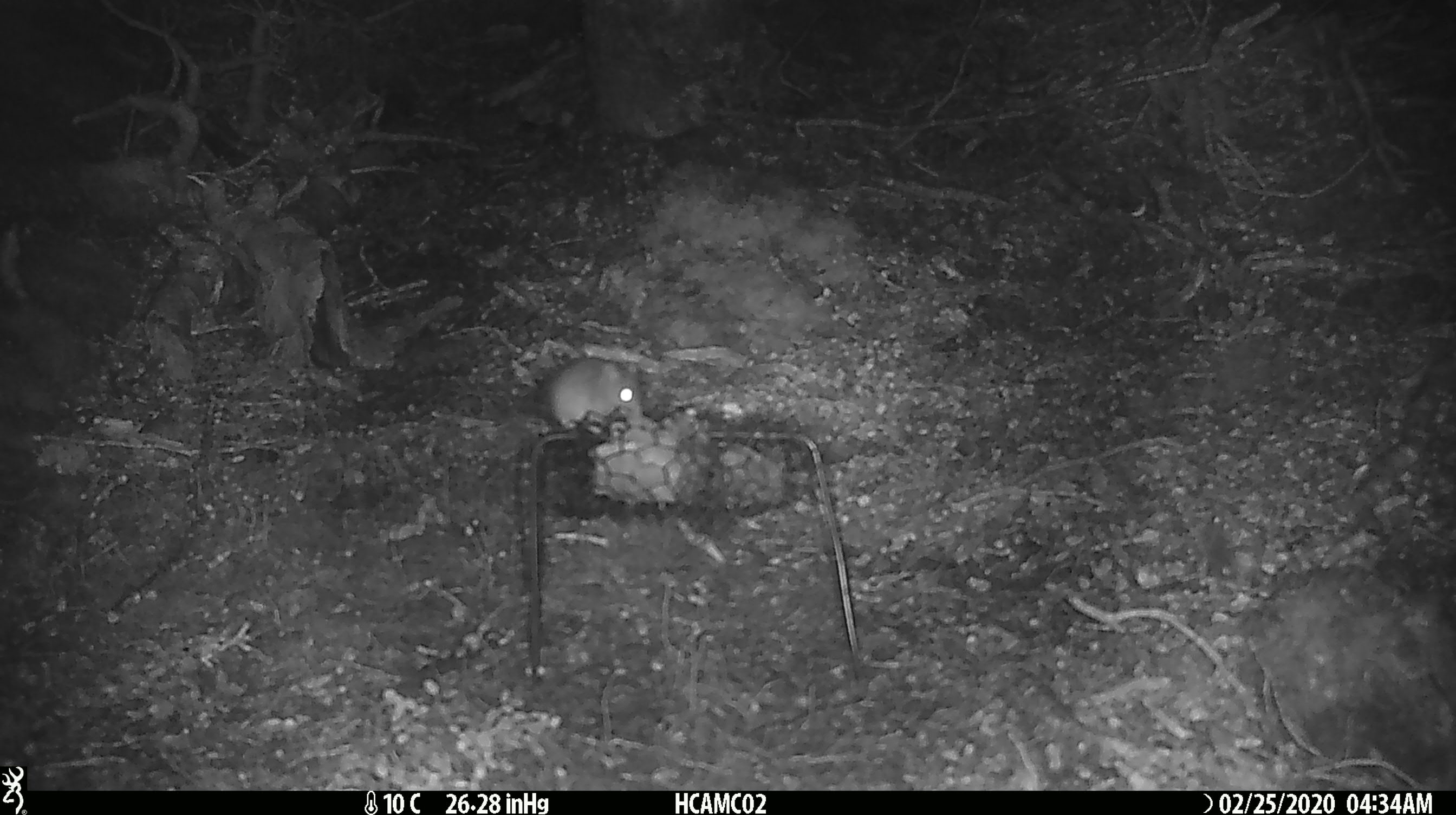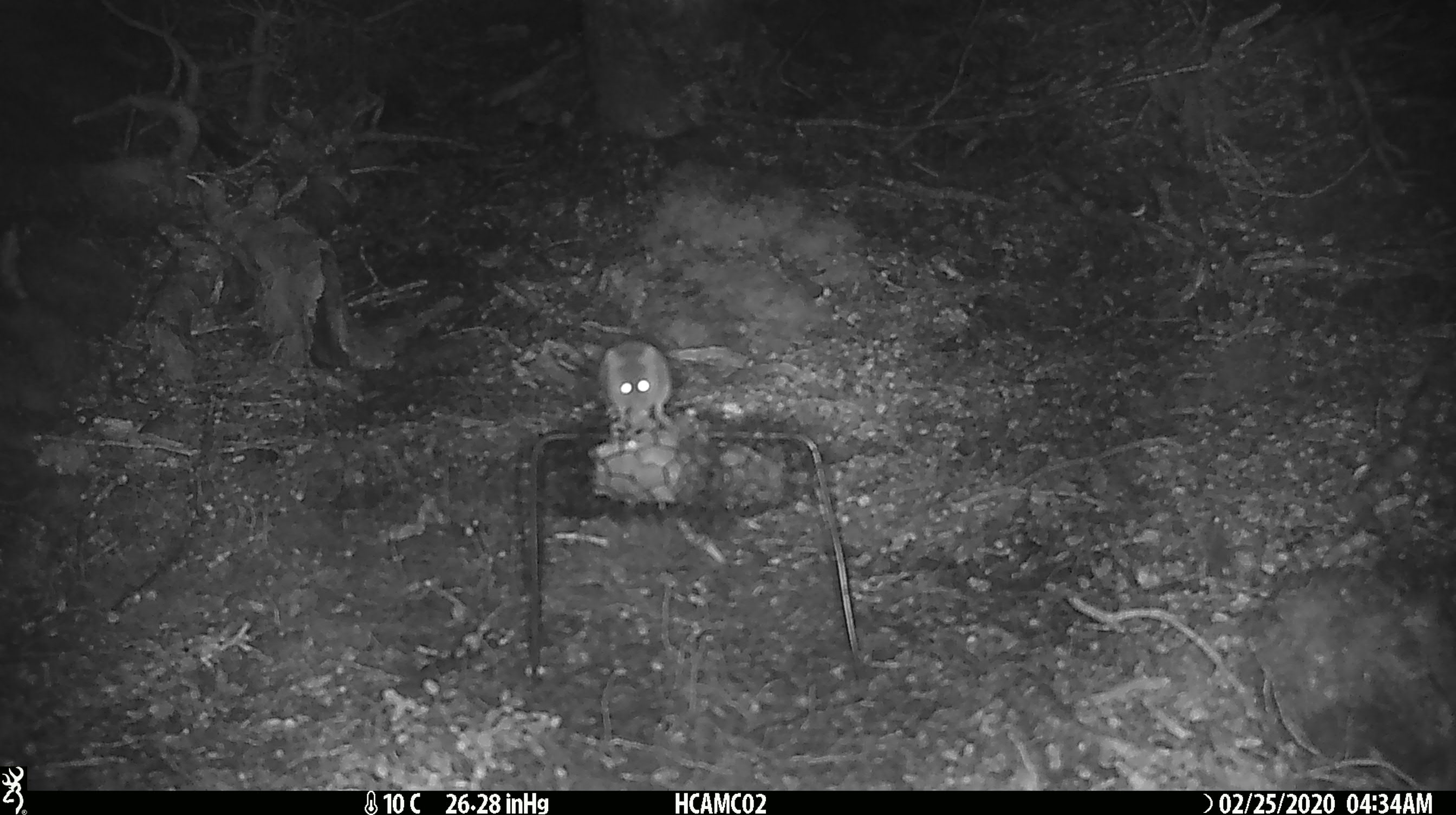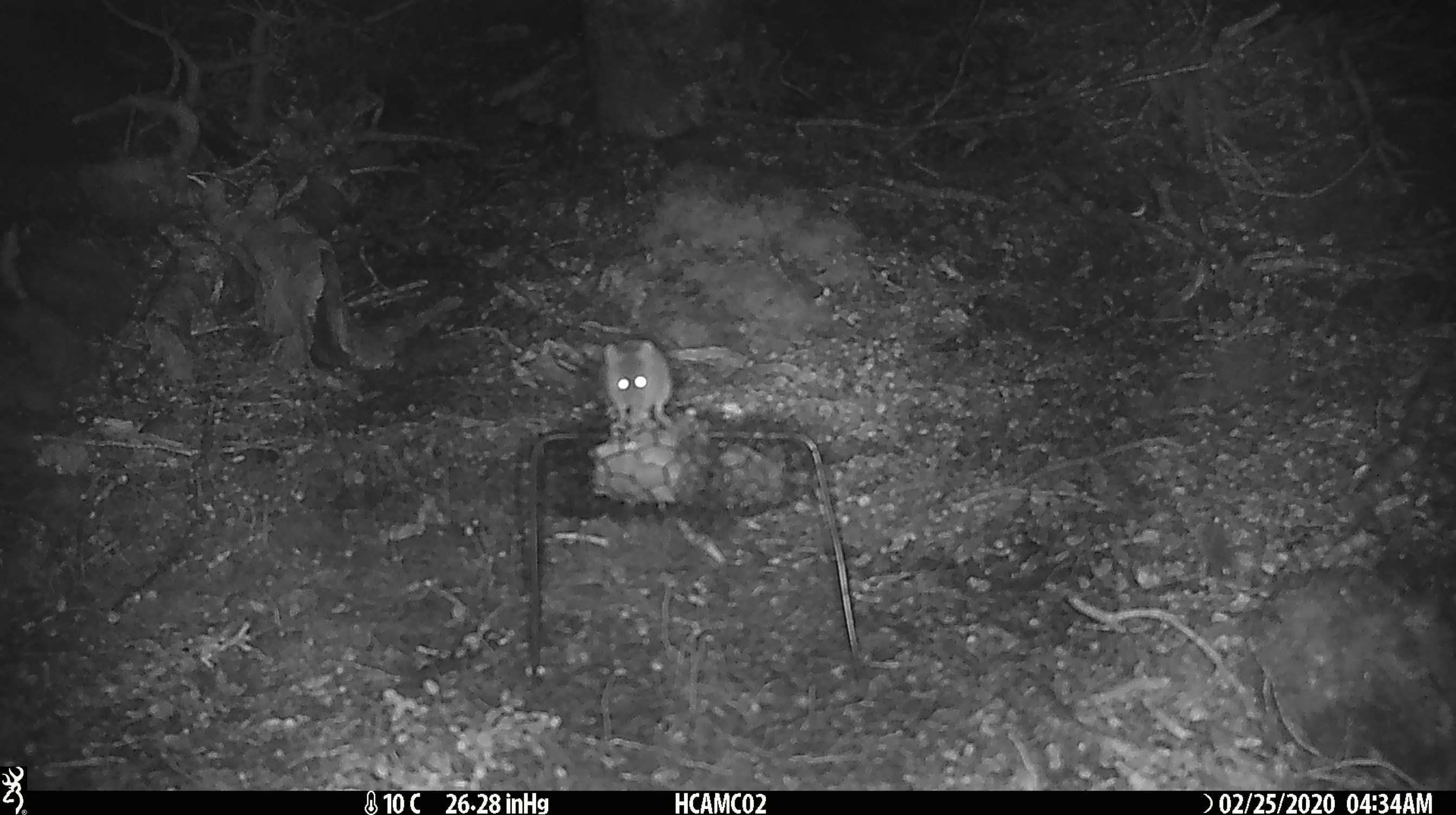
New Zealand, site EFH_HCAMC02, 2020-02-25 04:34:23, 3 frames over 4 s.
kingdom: Animalia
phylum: Chordata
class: Mammalia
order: Rodentia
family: Muridae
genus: Mus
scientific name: Mus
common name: mouse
Mouse (Mus).